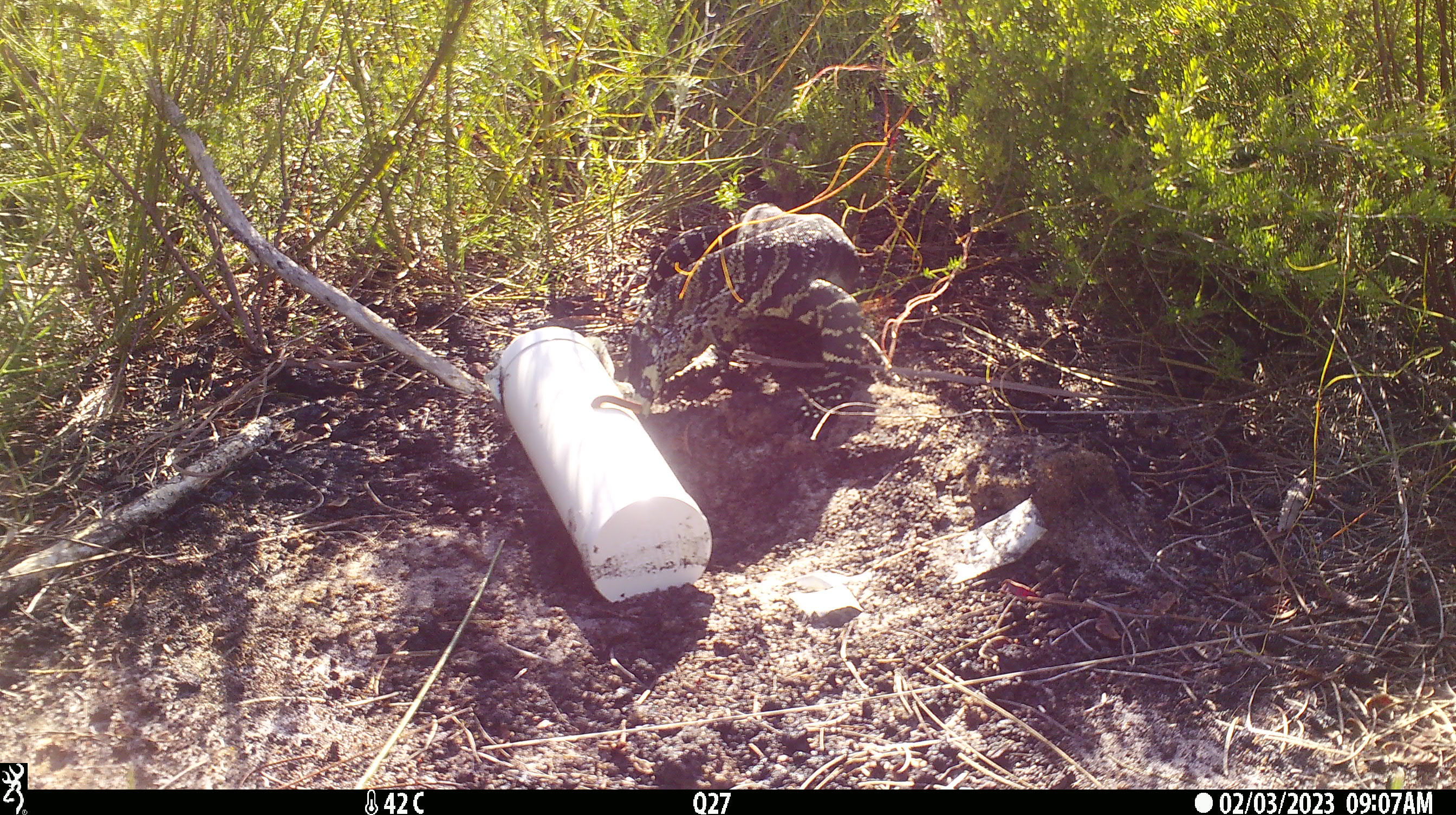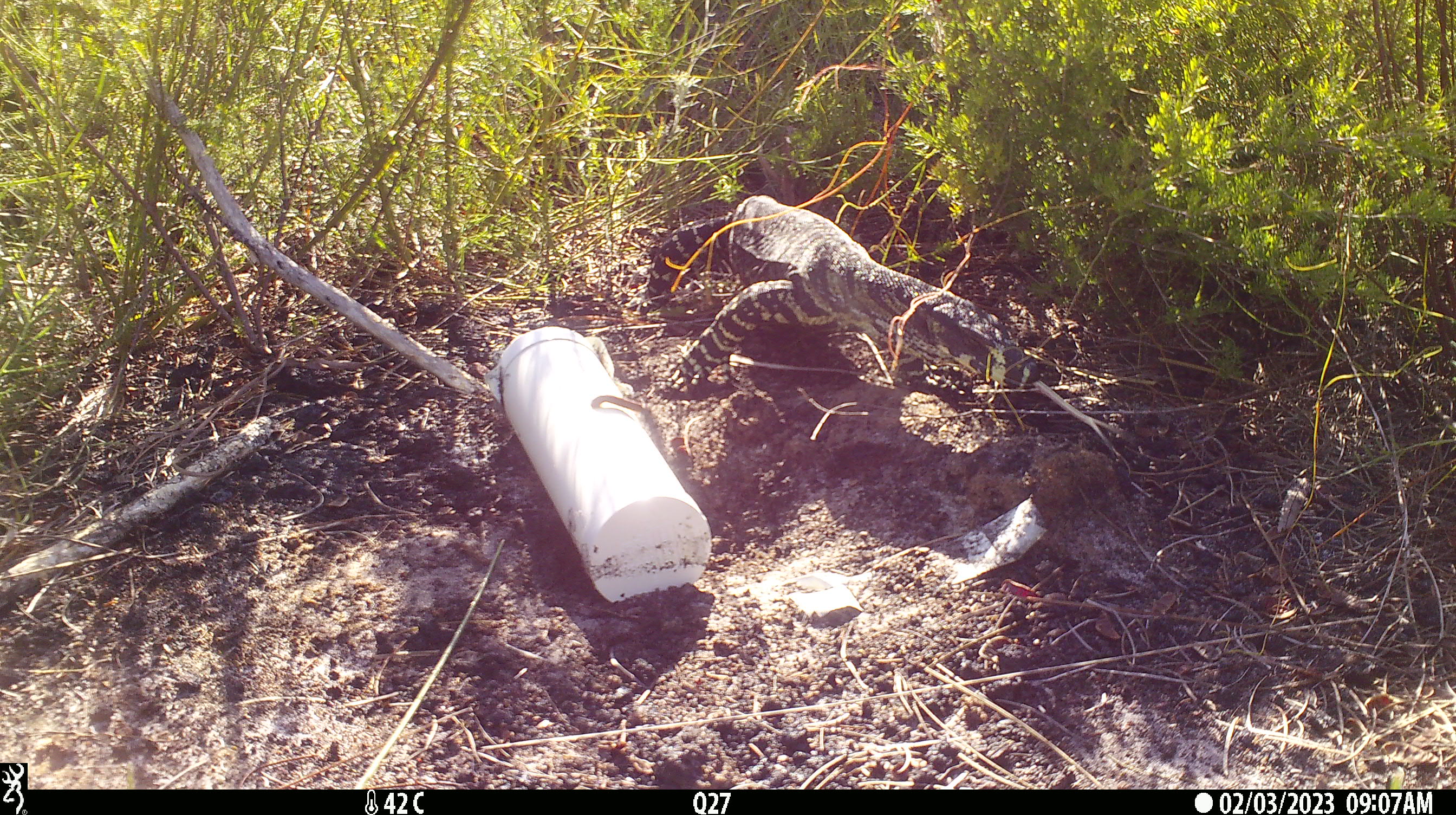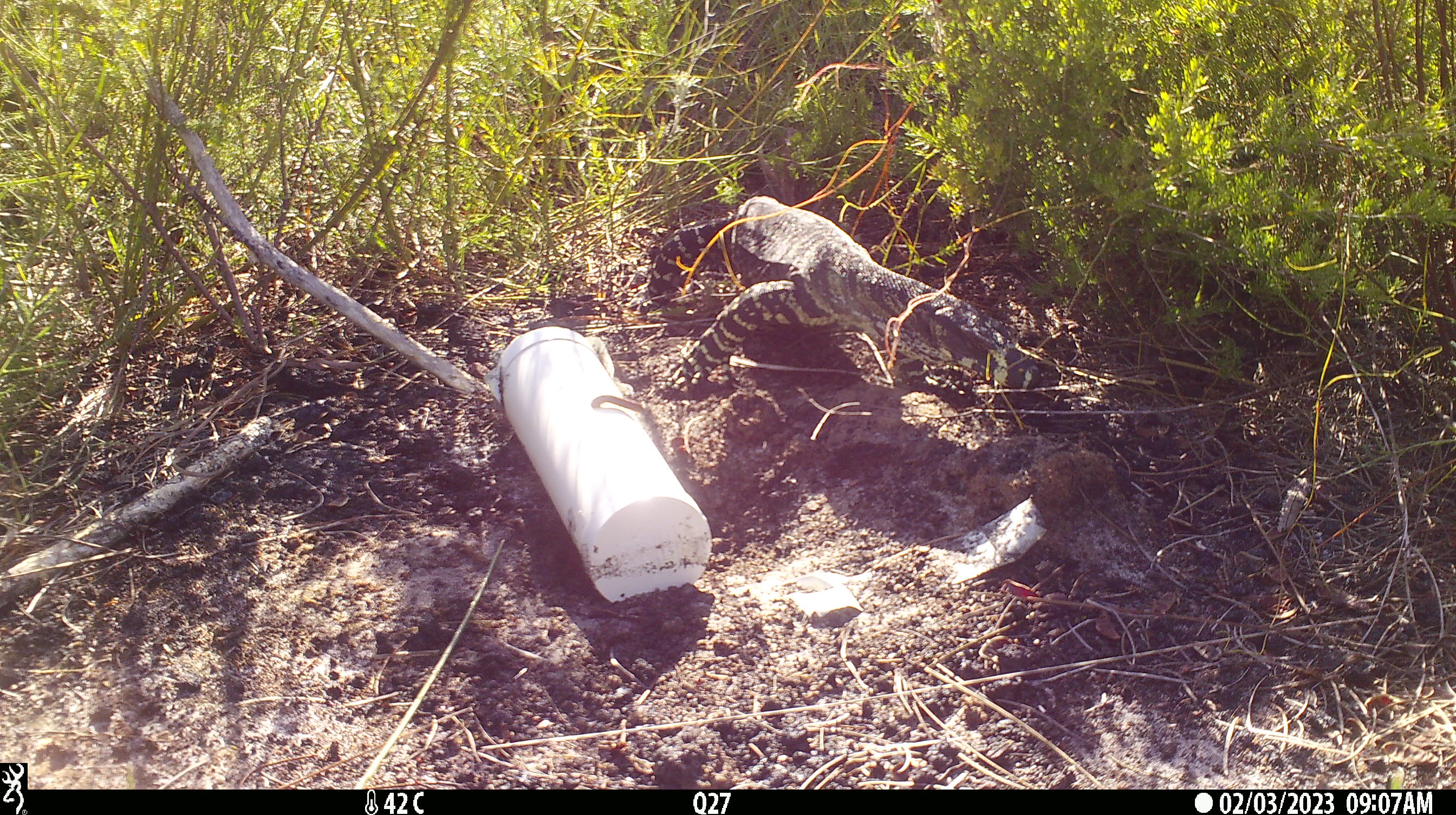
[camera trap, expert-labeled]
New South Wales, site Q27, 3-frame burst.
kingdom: Animalia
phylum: Chordata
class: Reptilia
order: Squamata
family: Varanidae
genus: Varanus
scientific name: Varanus varius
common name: lace monitor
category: goanna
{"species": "goanna (lace monitor) (Varanus varius)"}